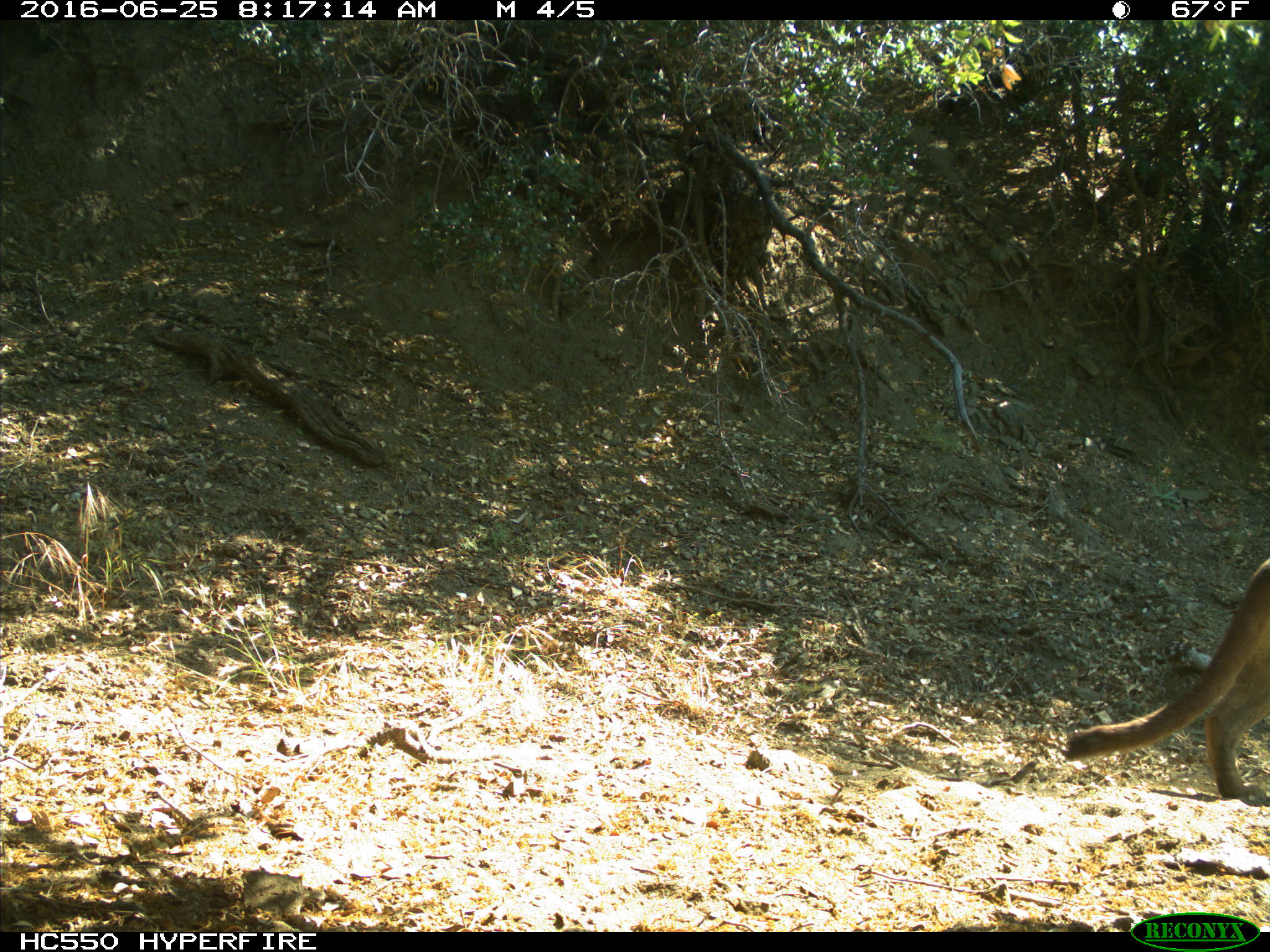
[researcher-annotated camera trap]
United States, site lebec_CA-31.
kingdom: Animalia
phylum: Chordata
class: Mammalia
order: Carnivora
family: Felidae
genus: Puma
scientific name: Puma concolor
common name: mountain lion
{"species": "Puma concolor (mountain lion)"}